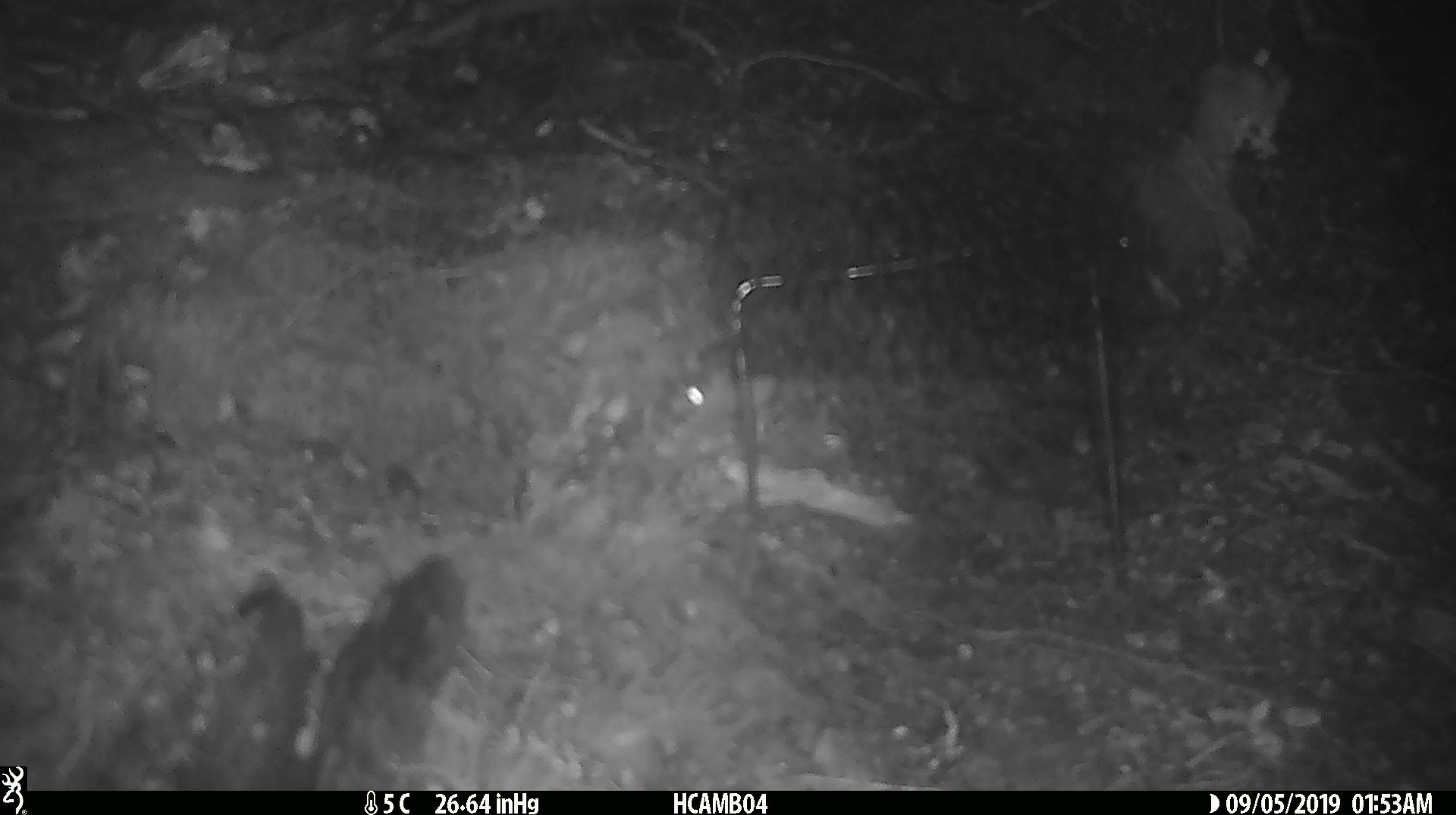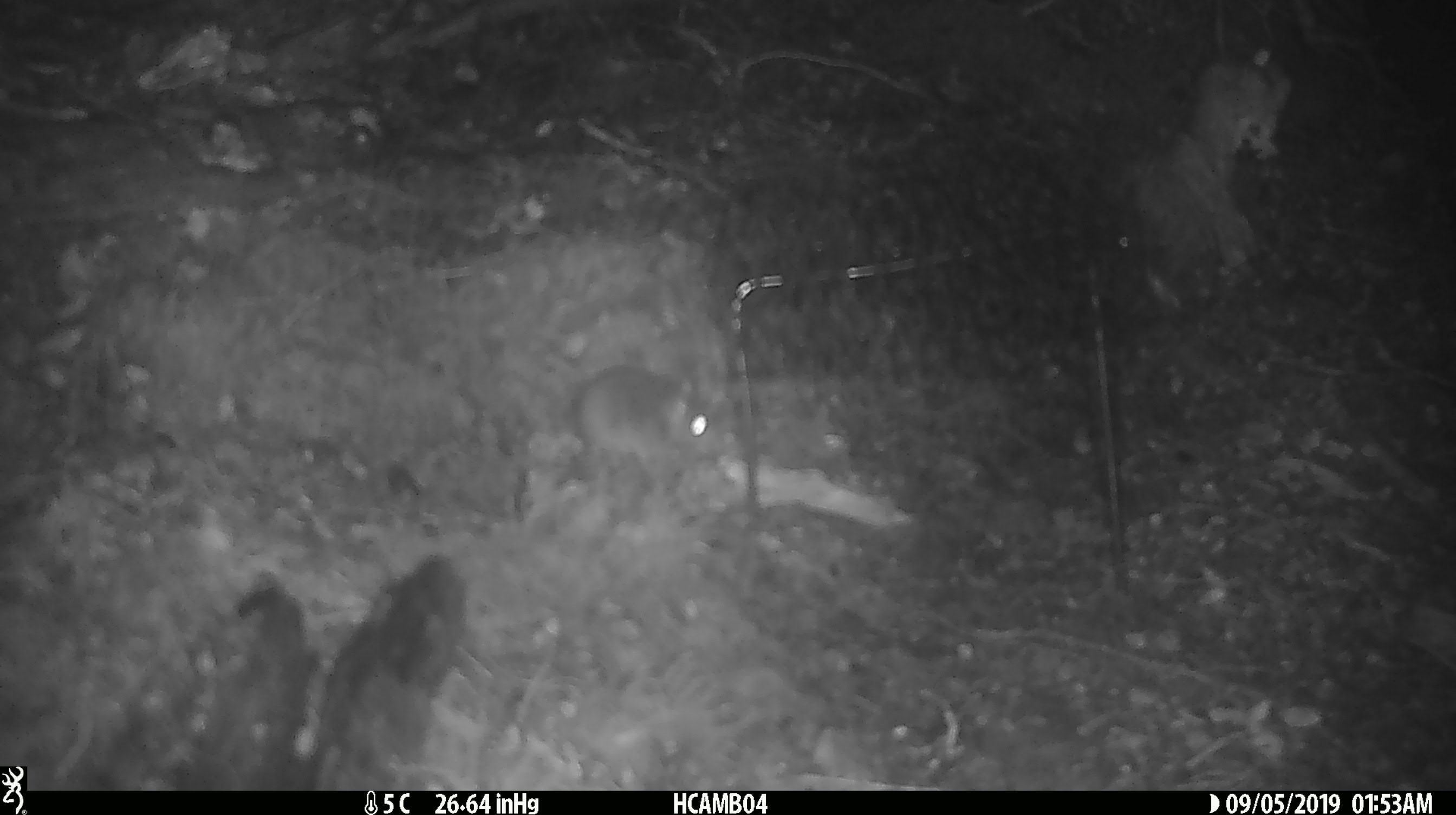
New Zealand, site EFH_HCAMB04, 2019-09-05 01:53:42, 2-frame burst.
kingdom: Animalia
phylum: Chordata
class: Mammalia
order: Rodentia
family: Muridae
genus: Mus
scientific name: Mus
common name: mouse